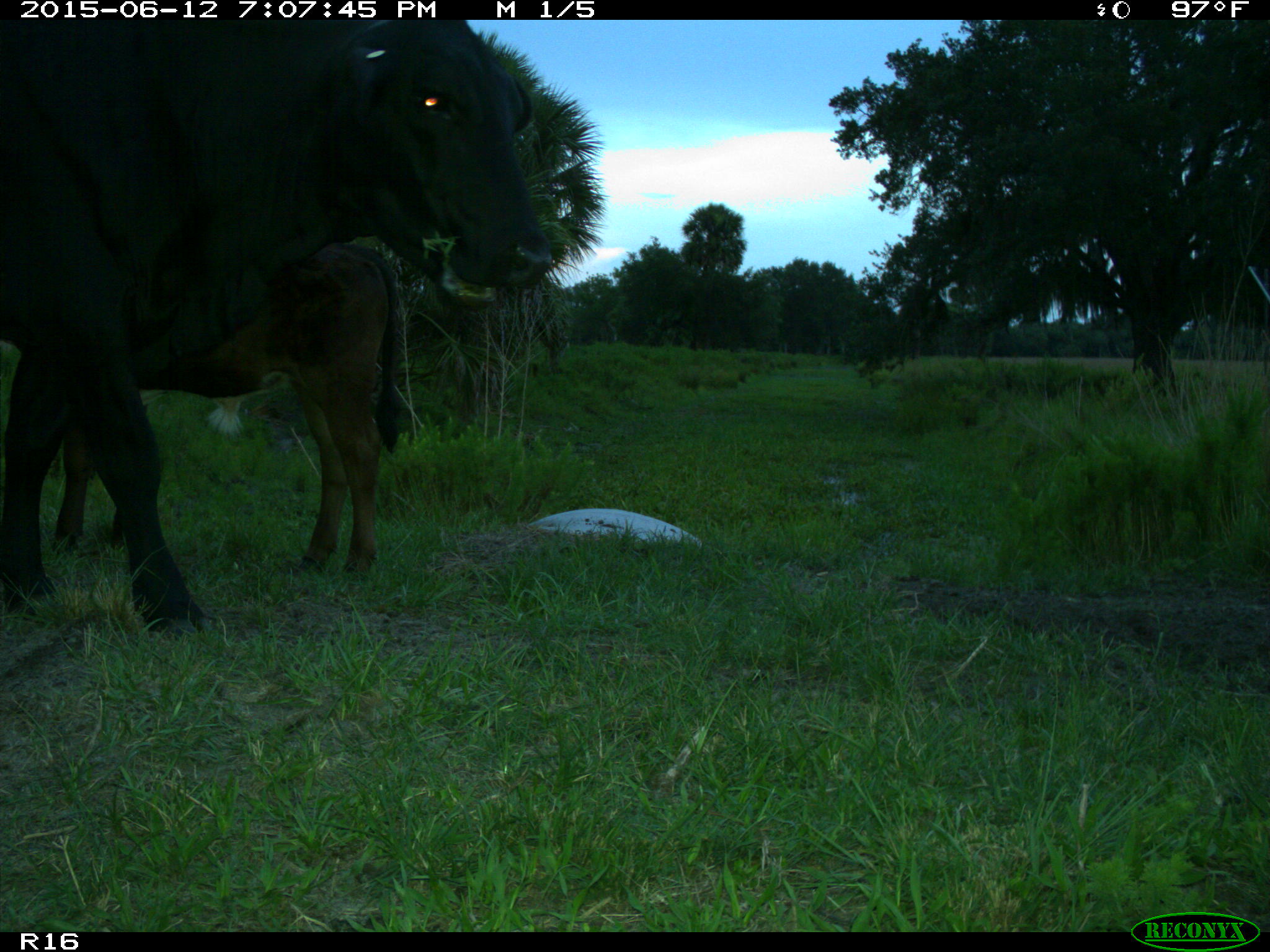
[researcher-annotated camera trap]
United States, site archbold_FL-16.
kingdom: Animalia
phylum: Chordata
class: Mammalia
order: Artiodactyla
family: Bovidae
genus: Bos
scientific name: Bos taurus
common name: domestic cow